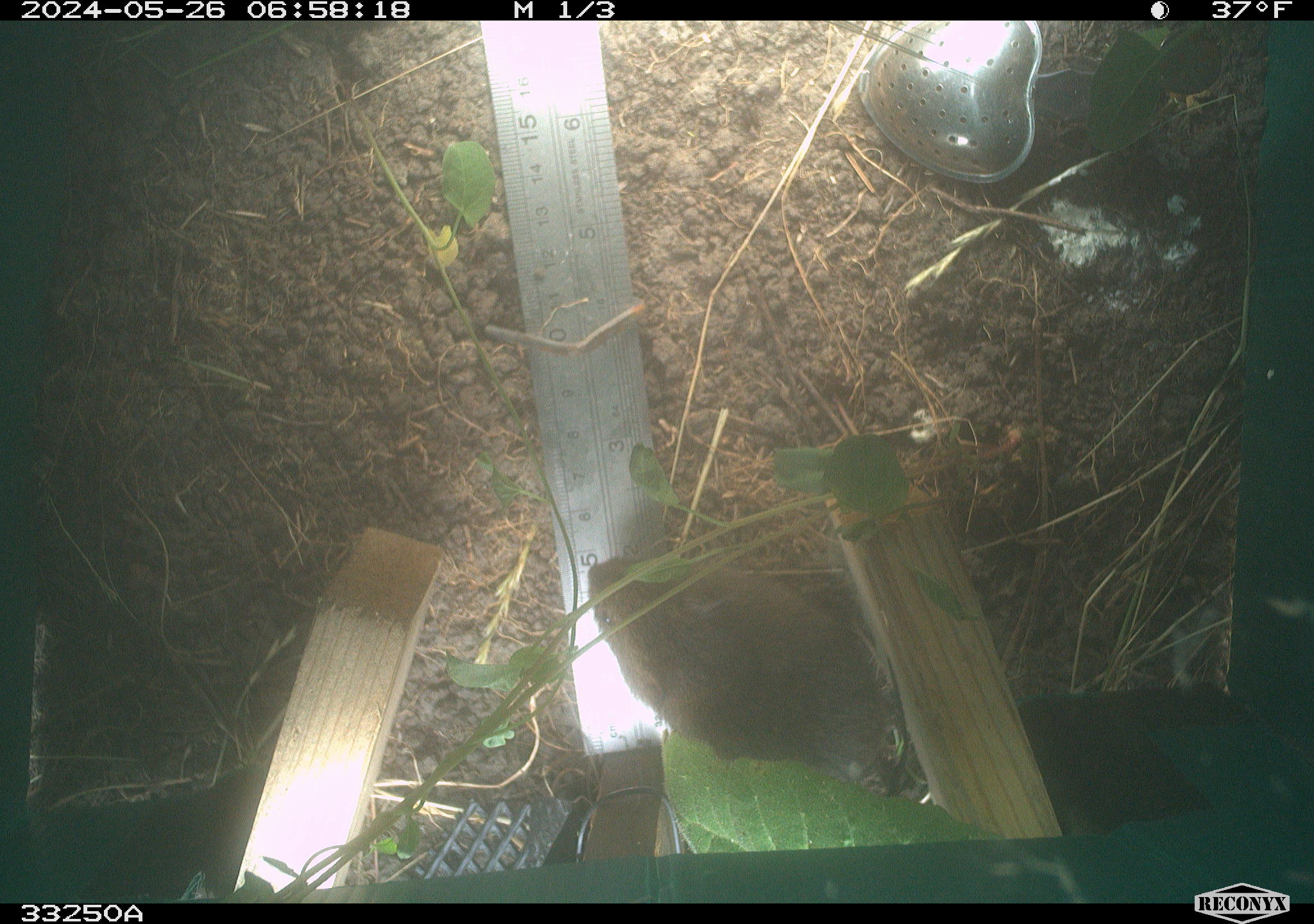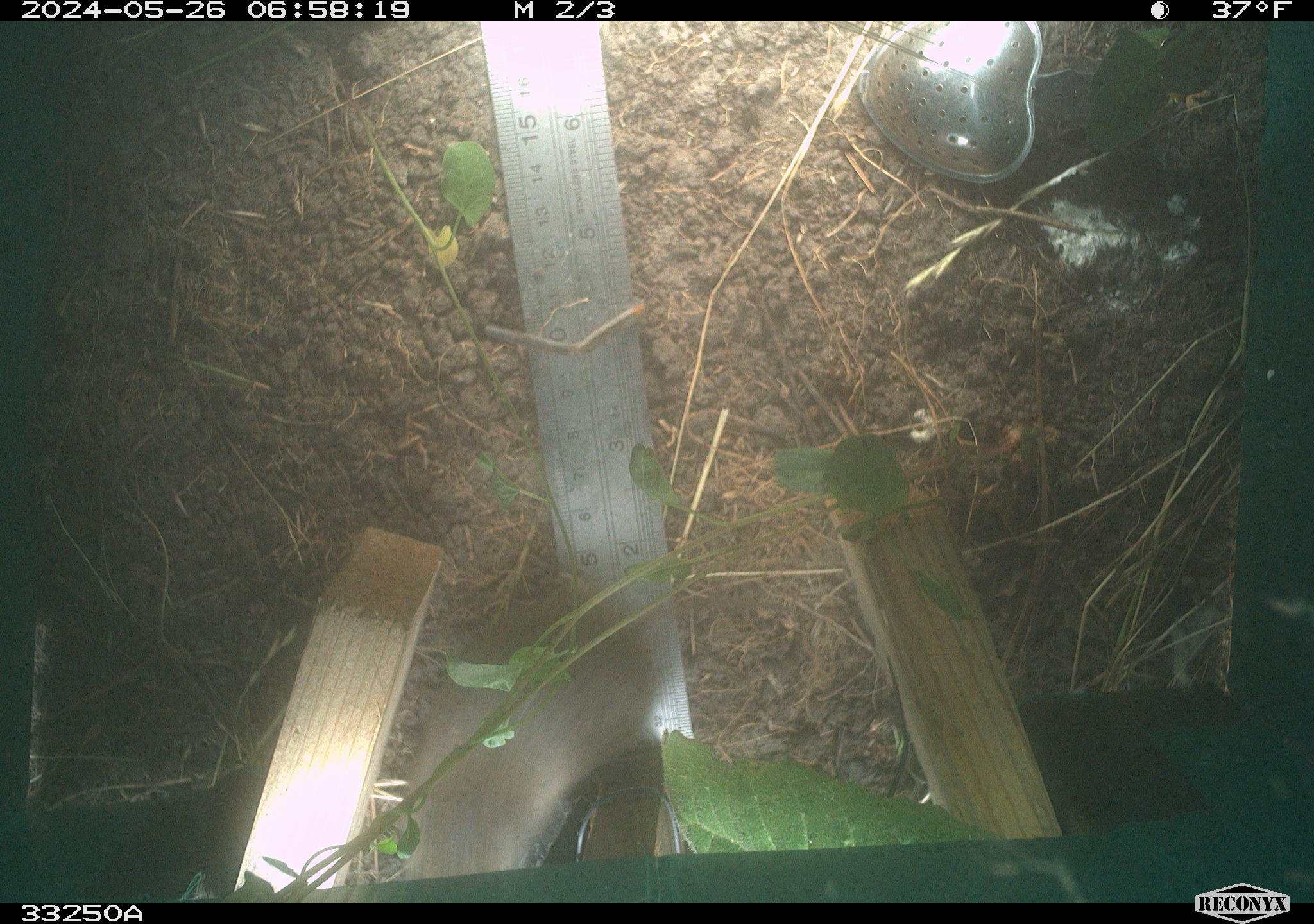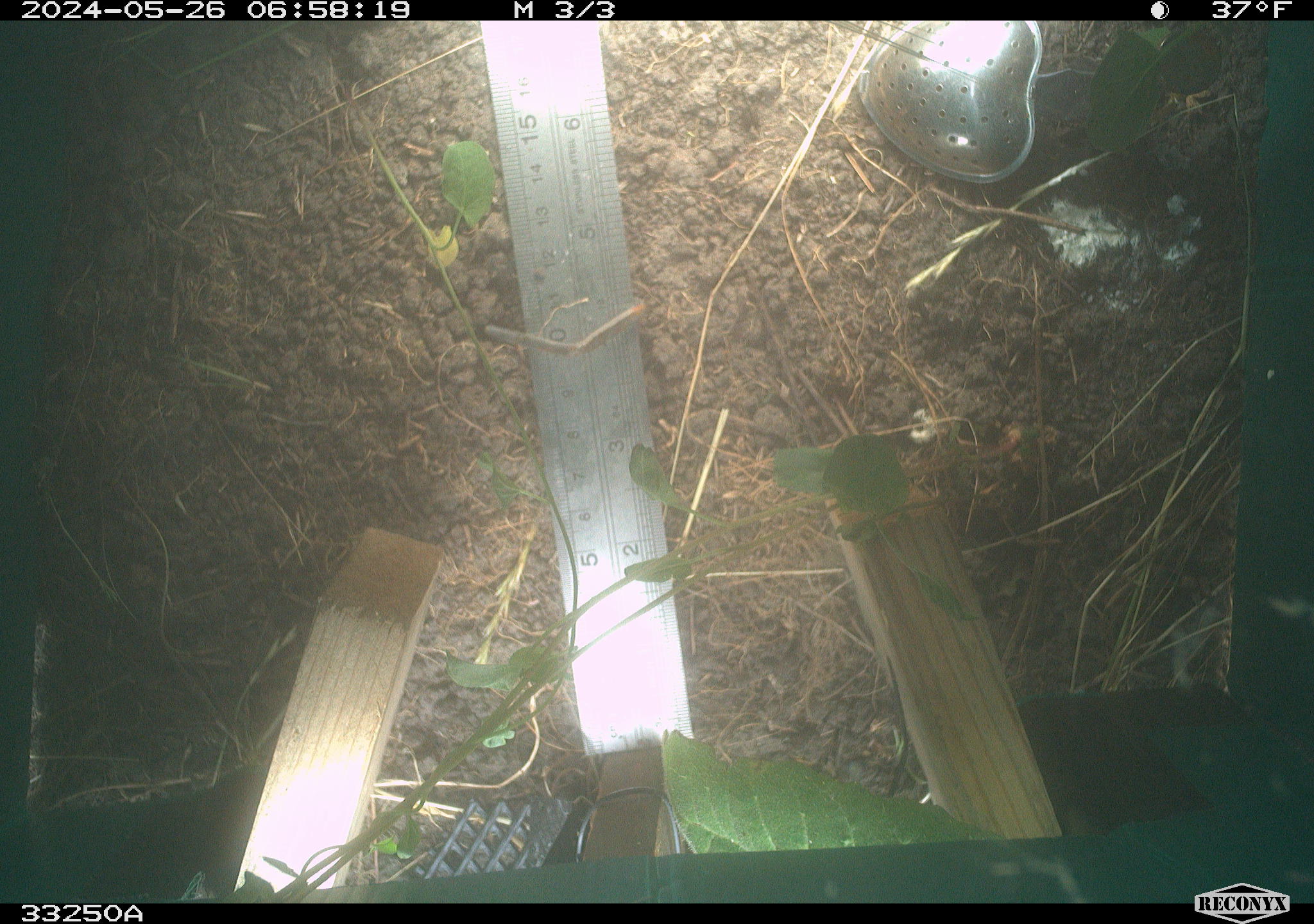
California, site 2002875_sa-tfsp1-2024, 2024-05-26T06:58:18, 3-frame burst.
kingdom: Animalia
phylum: Chordata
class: Mammalia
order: Rodentia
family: Cricetidae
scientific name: Arvicolinae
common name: voles, lemmings, and muskrats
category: arvicolinae subfamily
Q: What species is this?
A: Arvicolinae subfamily (voles, lemmings, and muskrats) (Arvicolinae).